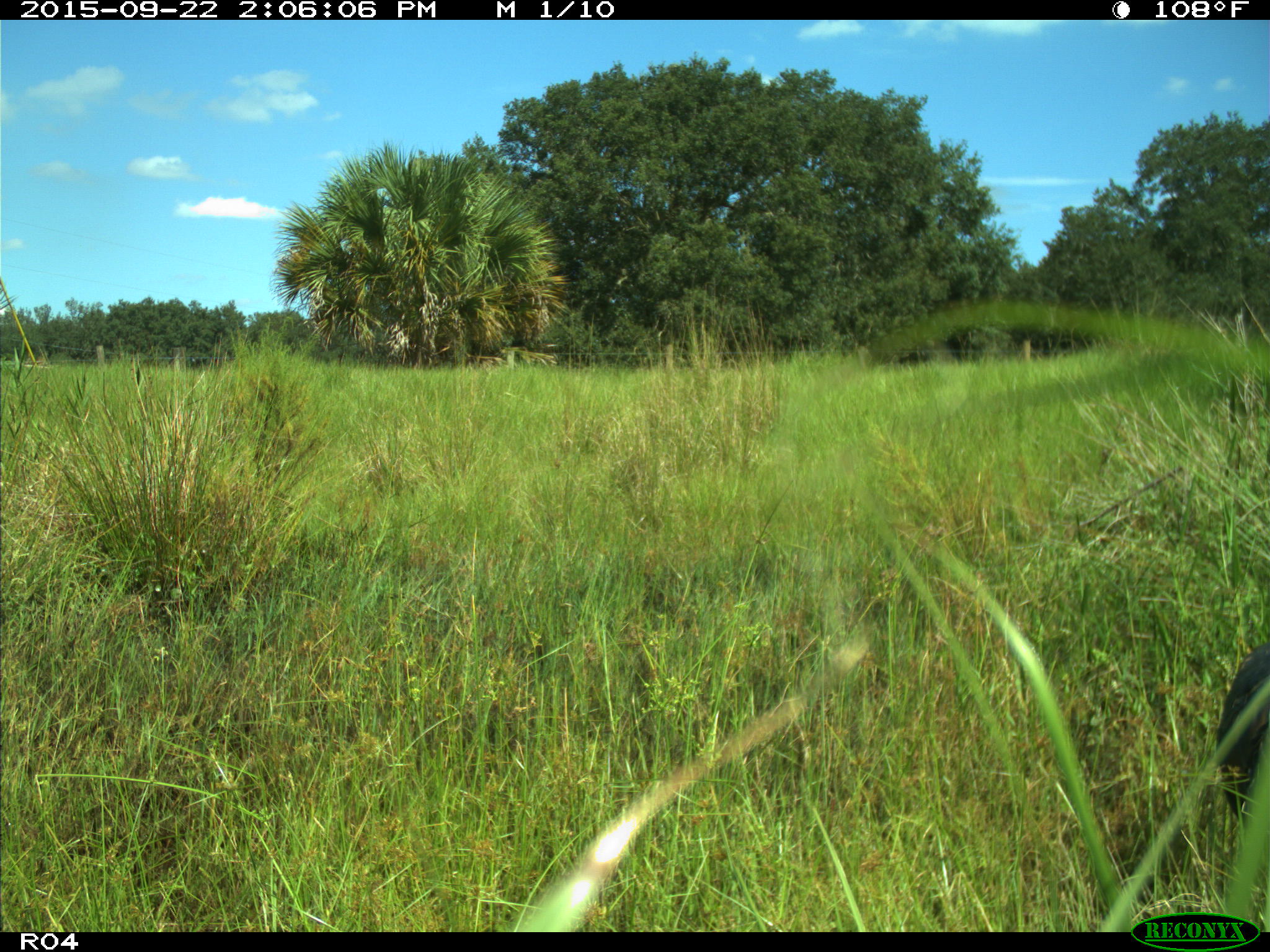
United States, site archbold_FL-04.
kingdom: Animalia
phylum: Chordata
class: Aves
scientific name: Aves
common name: birds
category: unidentified bird